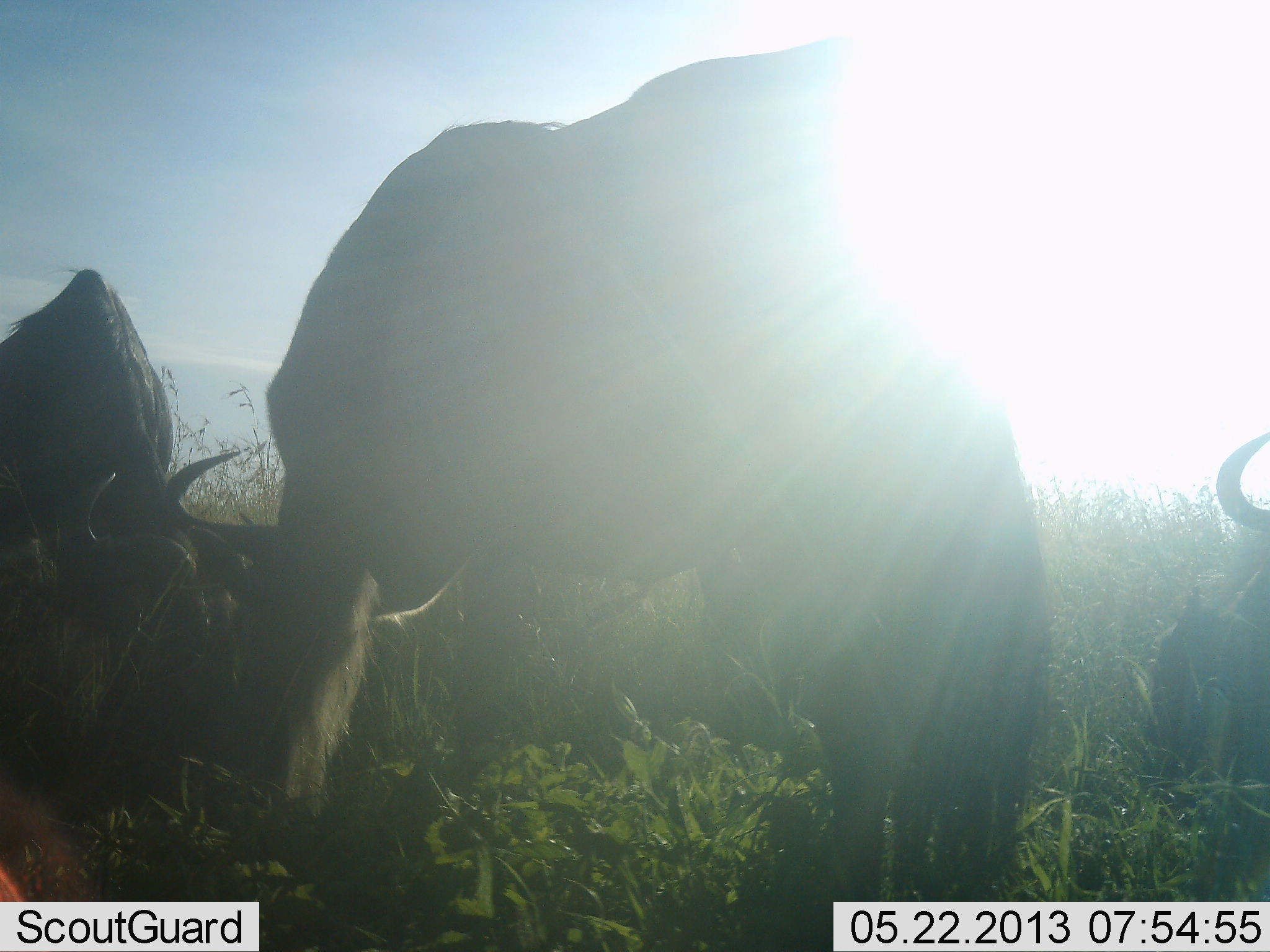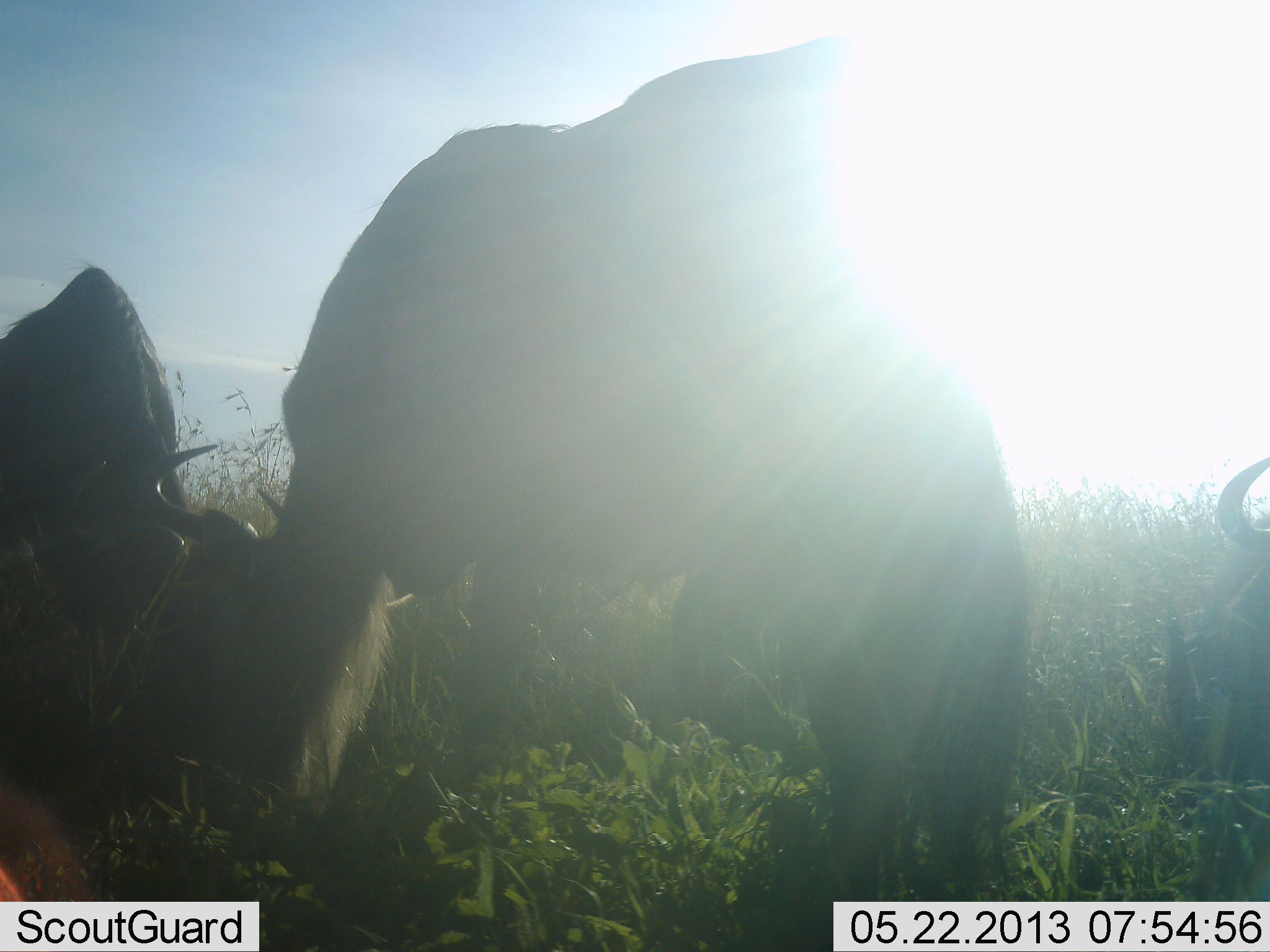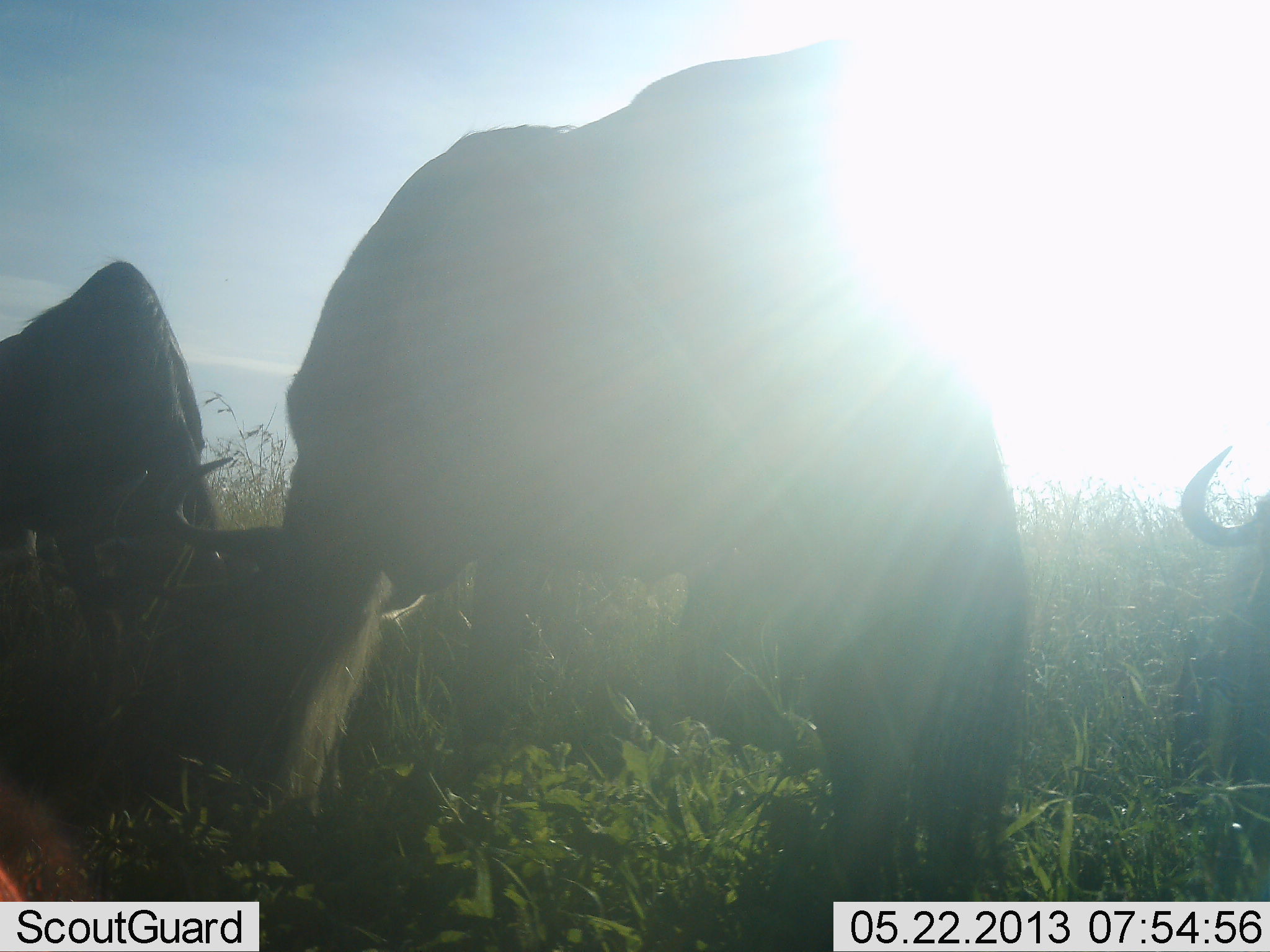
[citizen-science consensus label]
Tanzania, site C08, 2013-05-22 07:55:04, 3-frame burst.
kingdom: Animalia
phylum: Chordata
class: Mammalia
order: Artiodactyla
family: Bovidae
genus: Connochaetes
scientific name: Connochaetes taurinus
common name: blue wildebeest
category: wildebeest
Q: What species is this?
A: Wildebeest (blue wildebeest) (Connochaetes taurinus).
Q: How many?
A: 3.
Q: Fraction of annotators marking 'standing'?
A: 32%.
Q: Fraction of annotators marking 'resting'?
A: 36%.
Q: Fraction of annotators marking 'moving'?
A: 5%.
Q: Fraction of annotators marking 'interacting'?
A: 14%.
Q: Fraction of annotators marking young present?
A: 0%.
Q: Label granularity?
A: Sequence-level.